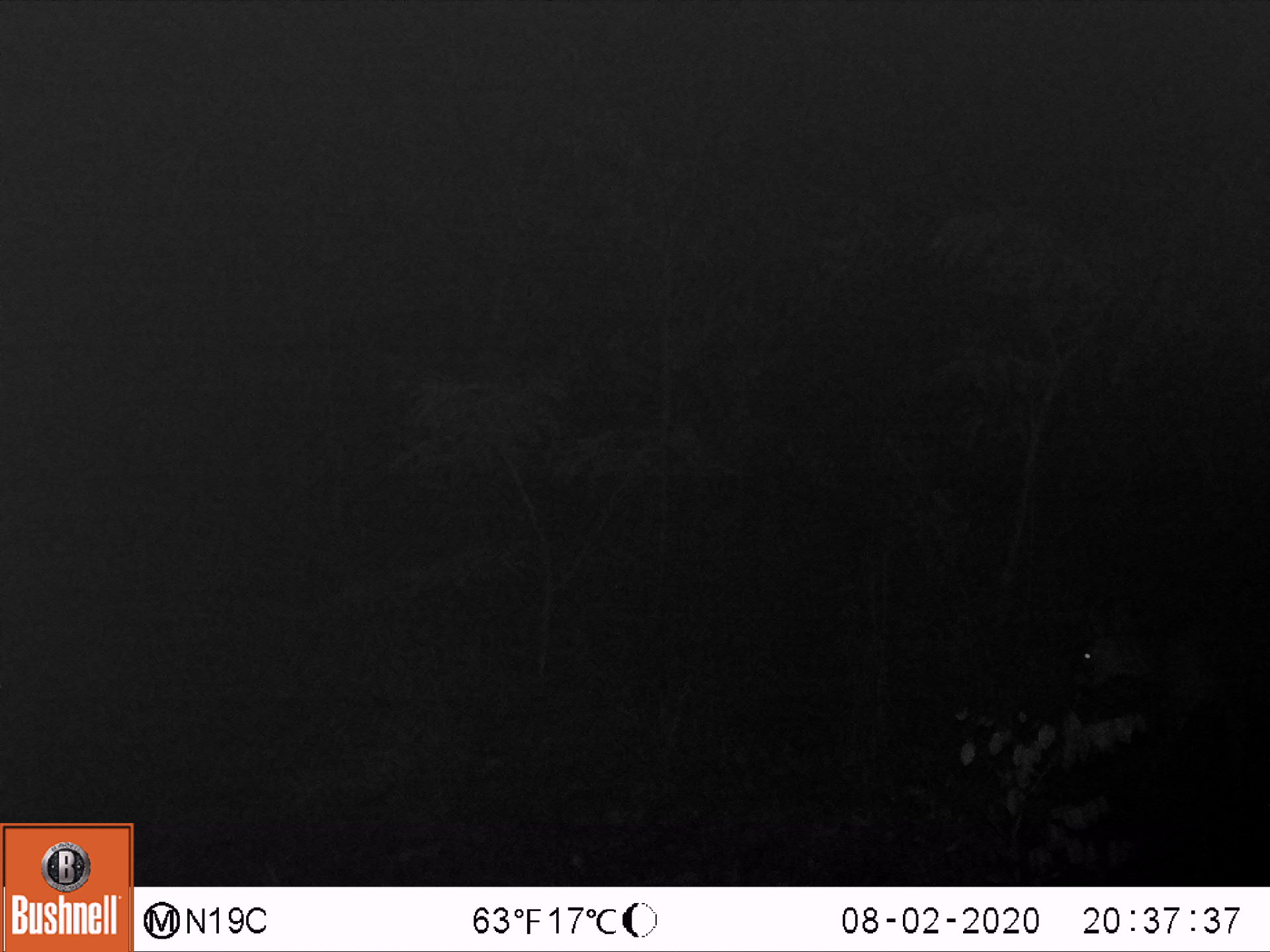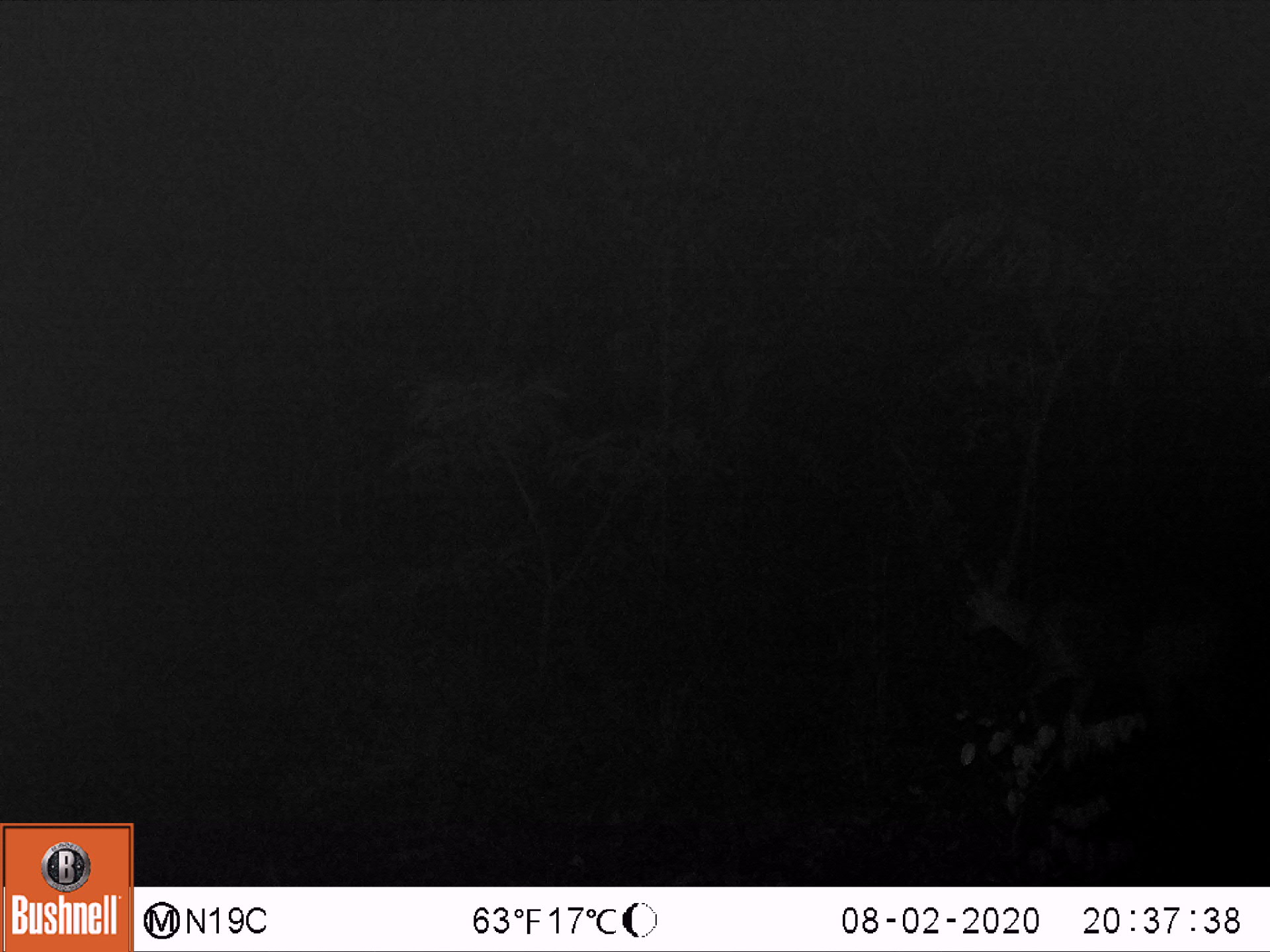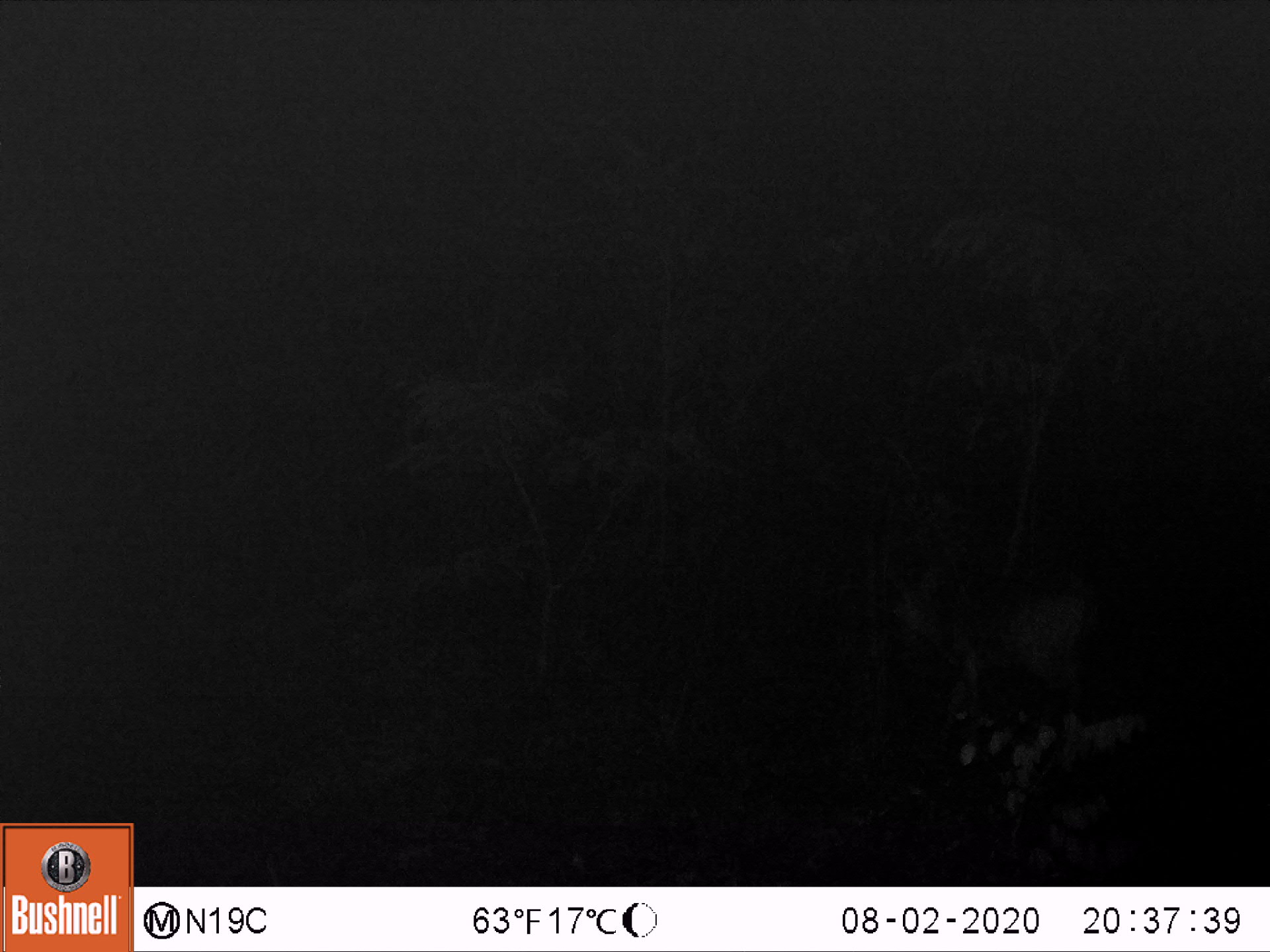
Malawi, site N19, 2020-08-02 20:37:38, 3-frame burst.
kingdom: Animalia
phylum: Chordata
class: Mammalia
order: Artiodactyla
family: Bovidae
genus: Sylvicapra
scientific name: Sylvicapra grimmia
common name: common duiker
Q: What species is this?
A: Common duiker (Sylvicapra grimmia).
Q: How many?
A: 1.